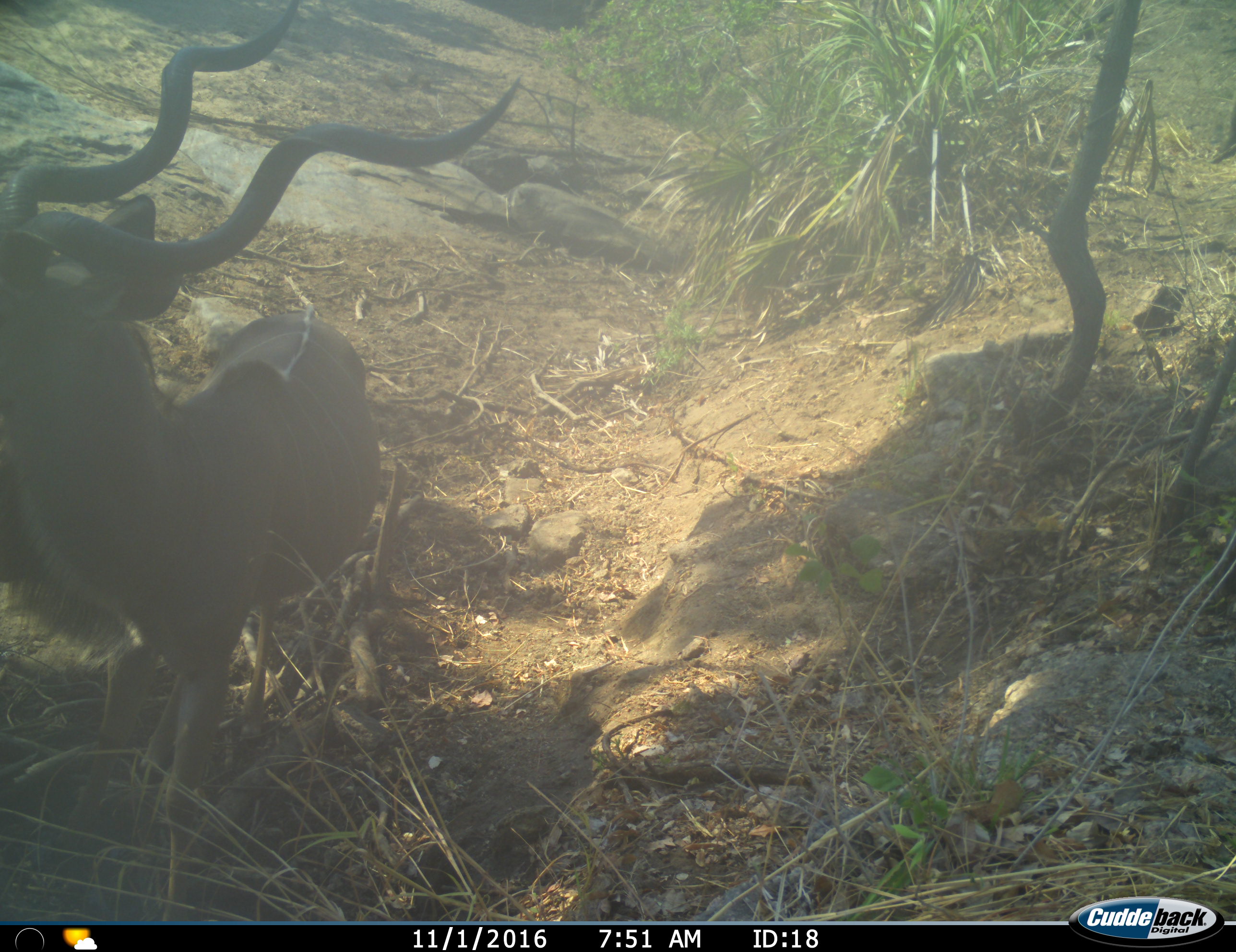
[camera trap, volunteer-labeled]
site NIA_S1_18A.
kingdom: Animalia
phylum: Chordata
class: Mammalia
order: Artiodactyla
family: Bovidae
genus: Tragelaphus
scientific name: Tragelaphus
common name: kudu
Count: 1.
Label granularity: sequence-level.